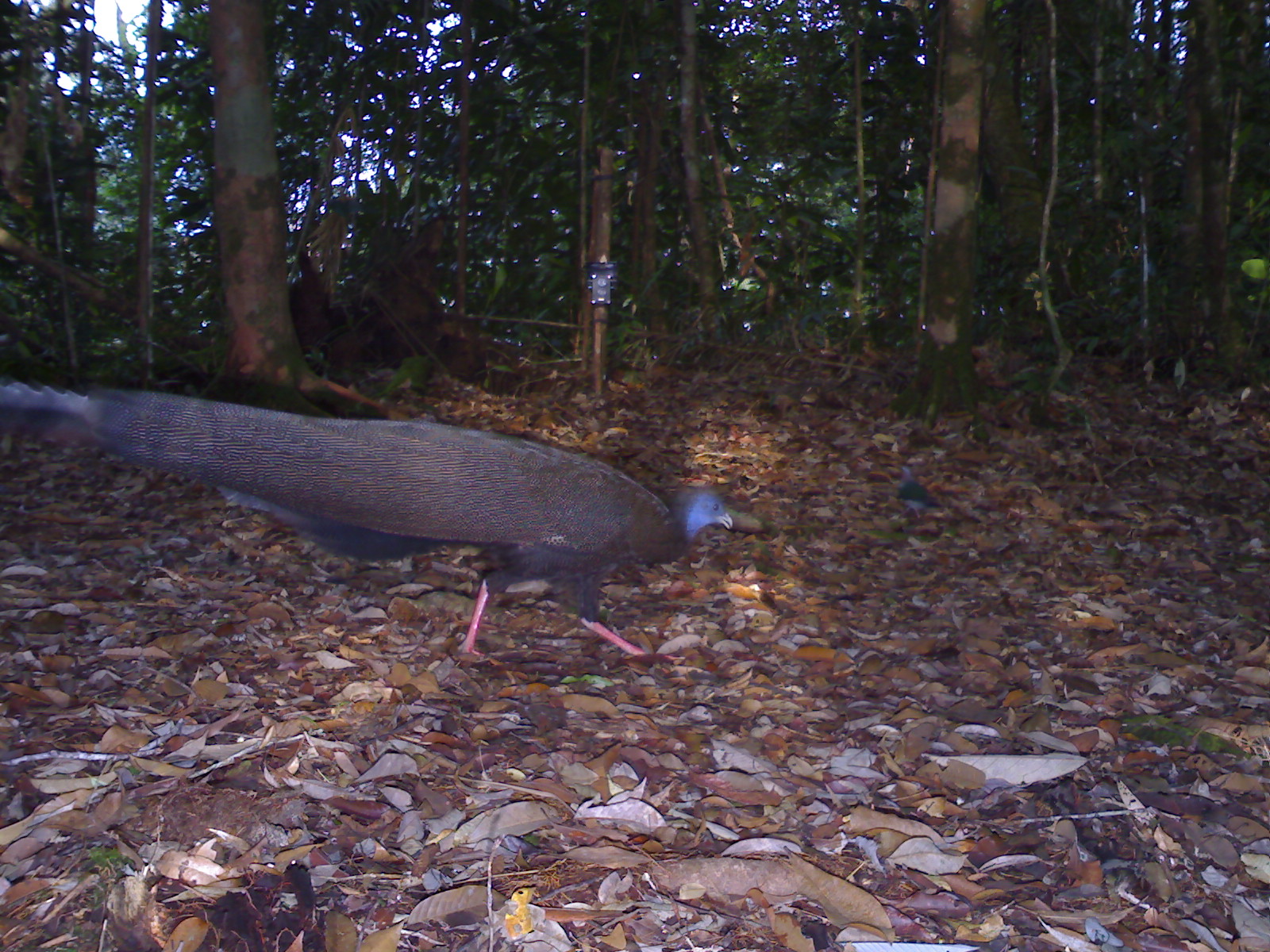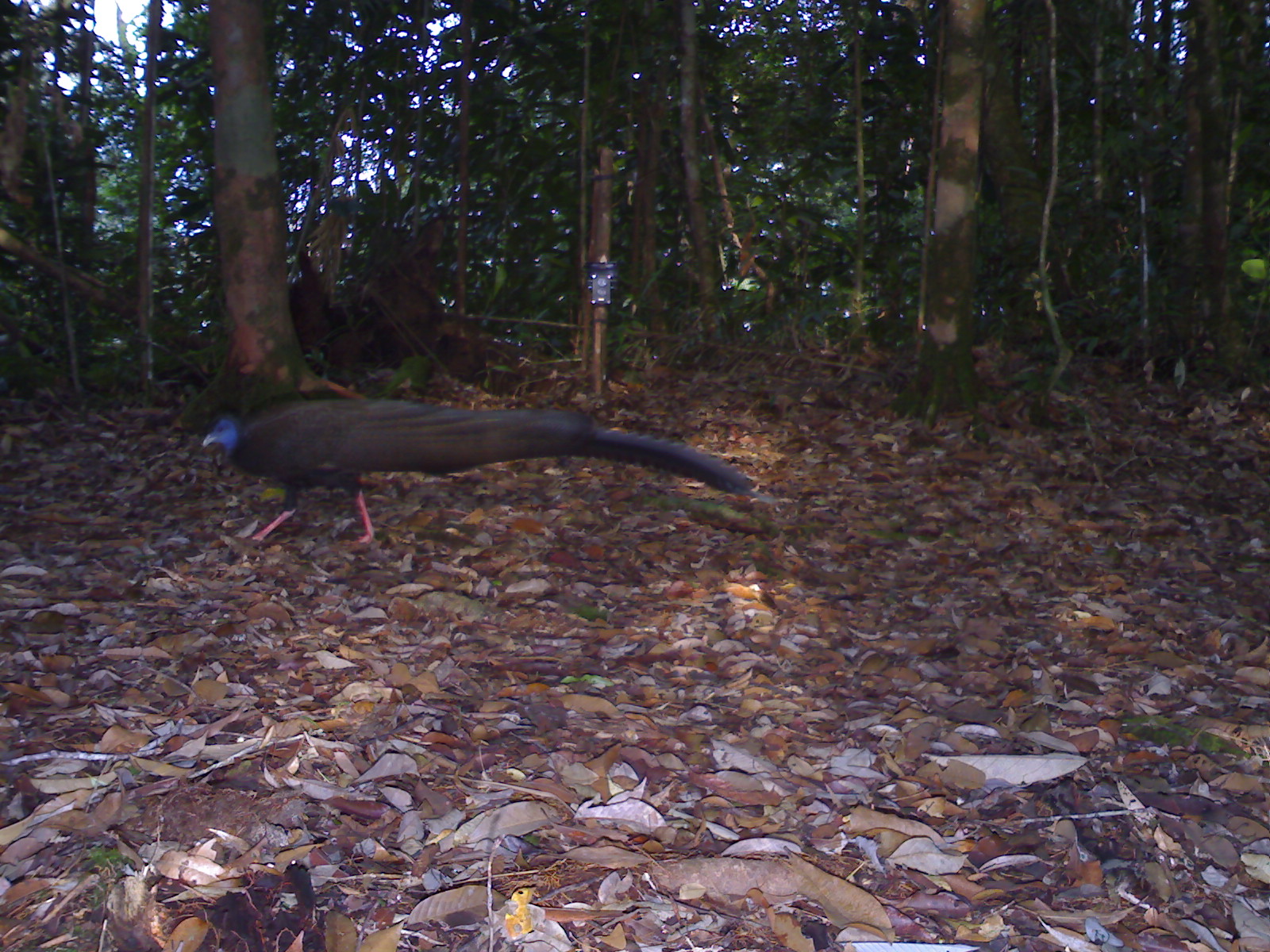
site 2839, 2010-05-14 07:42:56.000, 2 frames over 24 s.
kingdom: Animalia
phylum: Chordata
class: Aves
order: Galliformes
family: Phasianidae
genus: Argusianus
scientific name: Argusianus argus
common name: great argus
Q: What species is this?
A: Argusianus argus (great argus).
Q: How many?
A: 1.